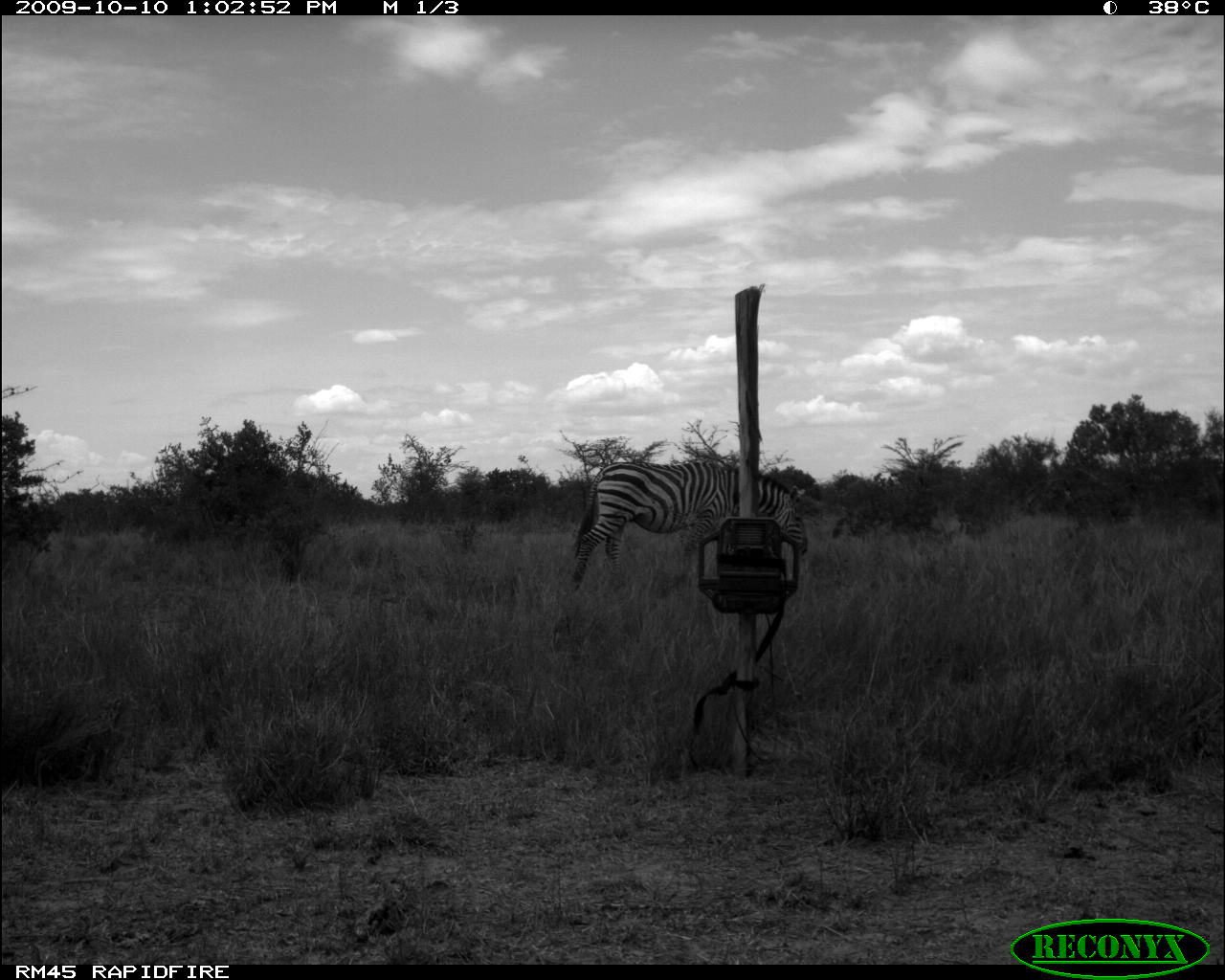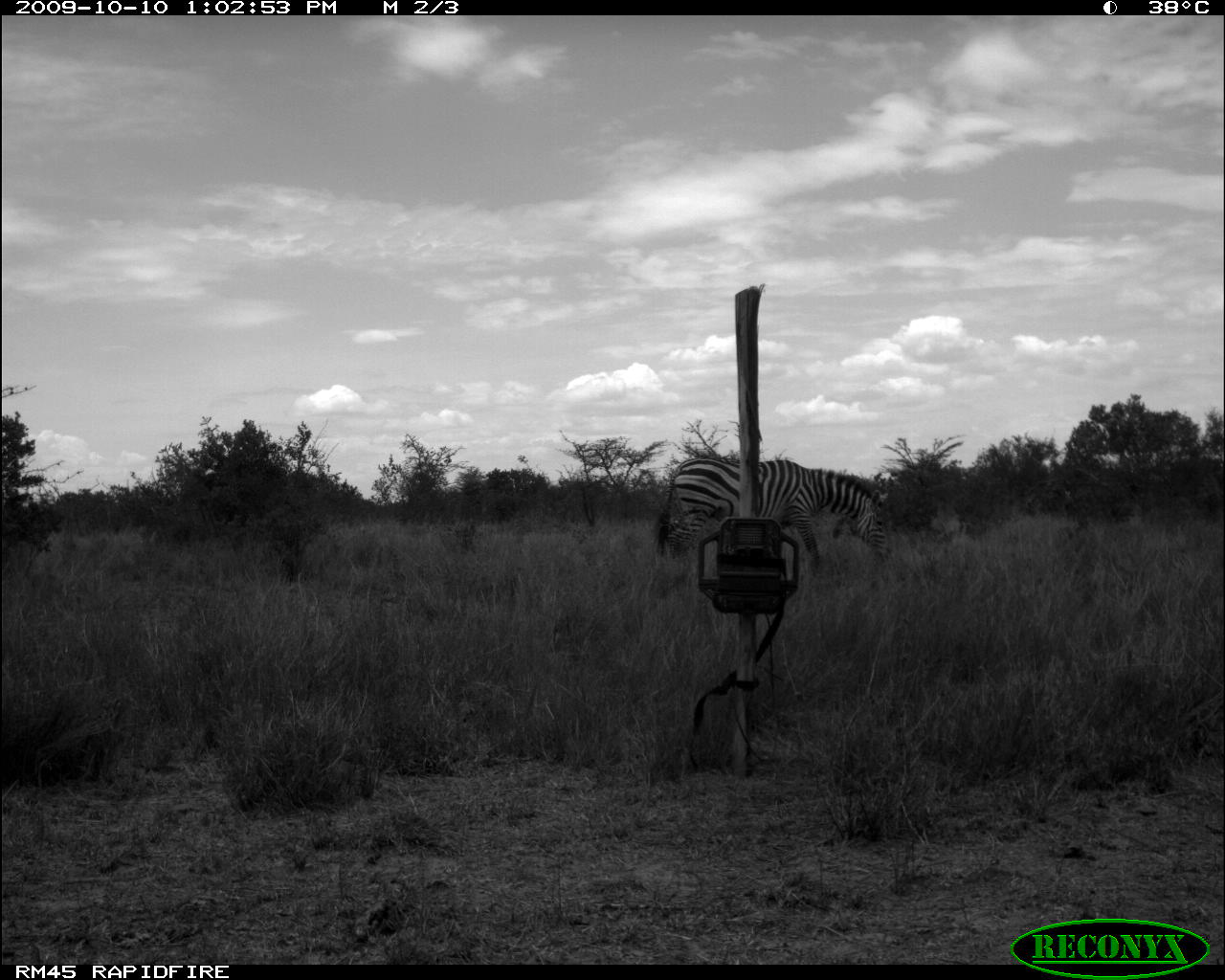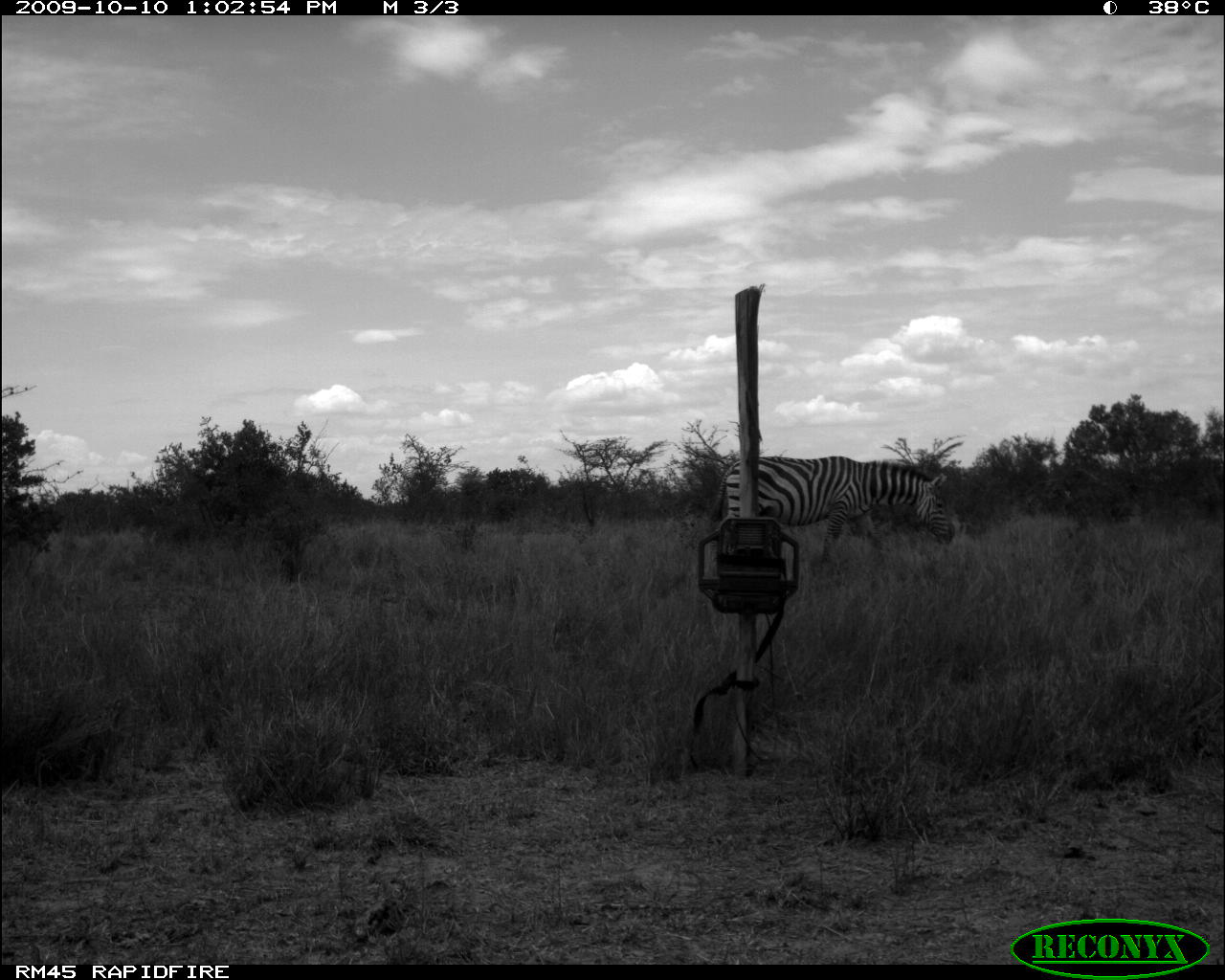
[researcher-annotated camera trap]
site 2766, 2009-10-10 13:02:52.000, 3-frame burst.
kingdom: Animalia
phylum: Chordata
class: Mammalia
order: Perissodactyla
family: Equidae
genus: Equus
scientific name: Equus quagga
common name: plains zebra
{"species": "Equus quagga (plains zebra)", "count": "1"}